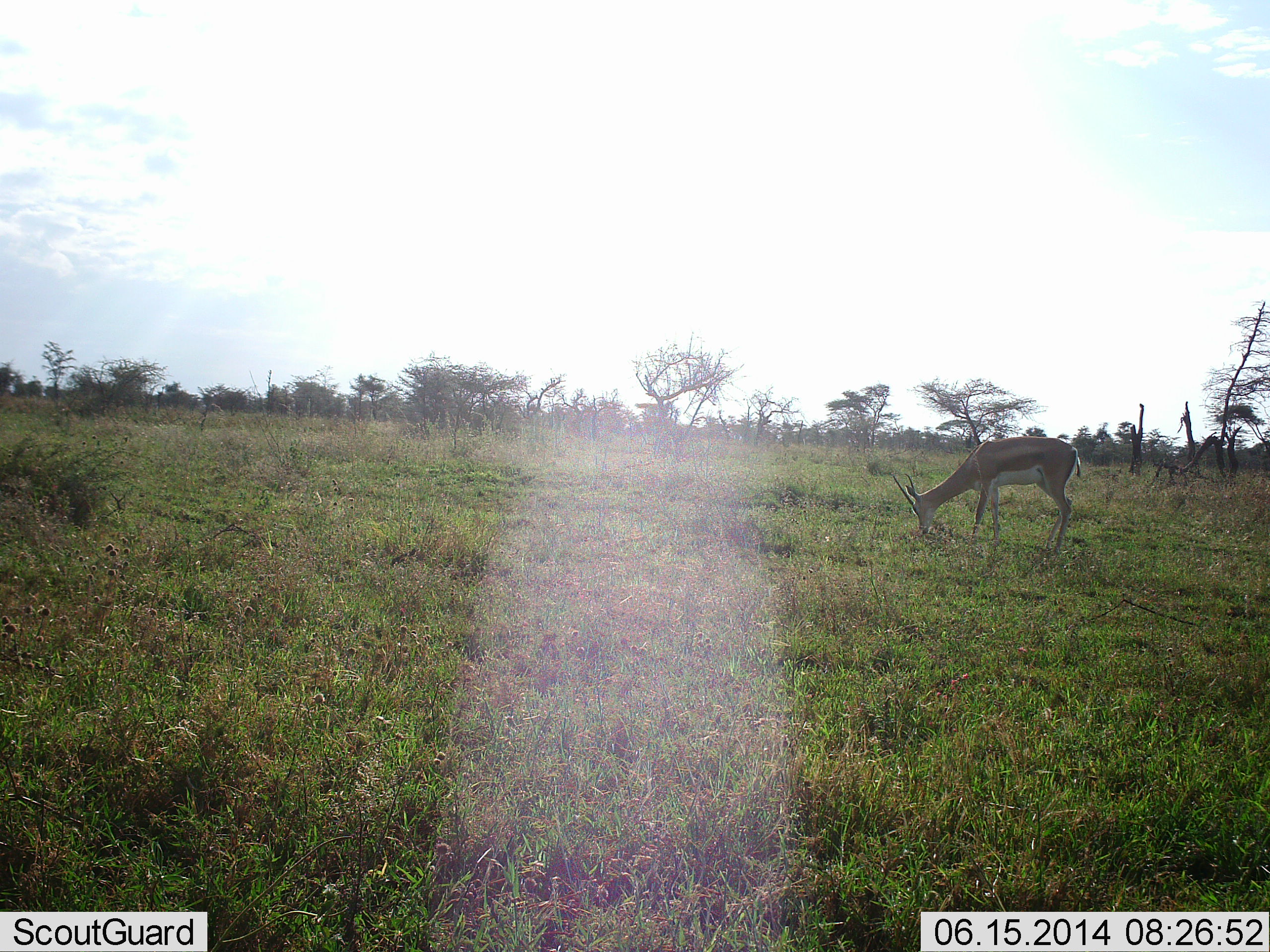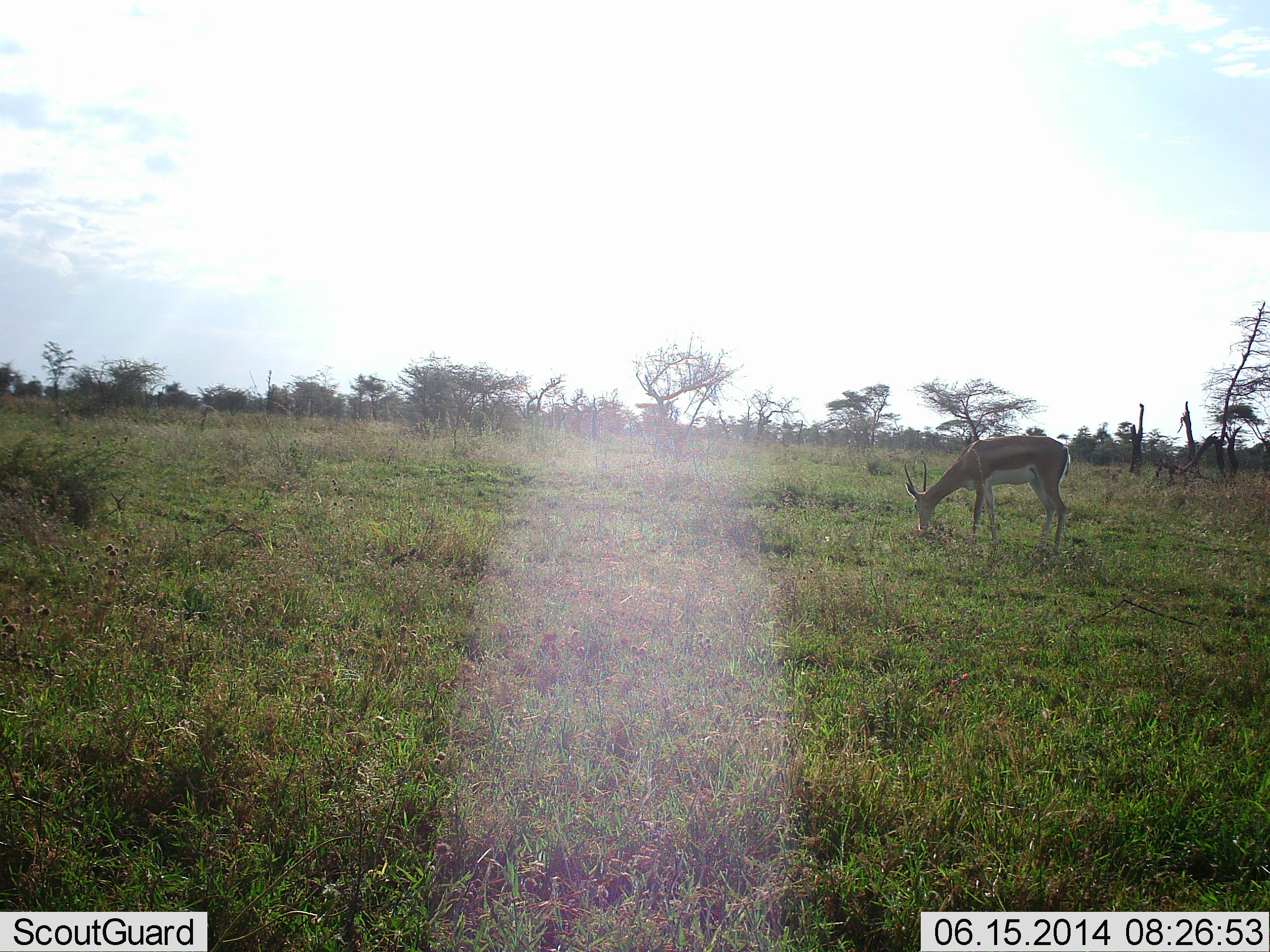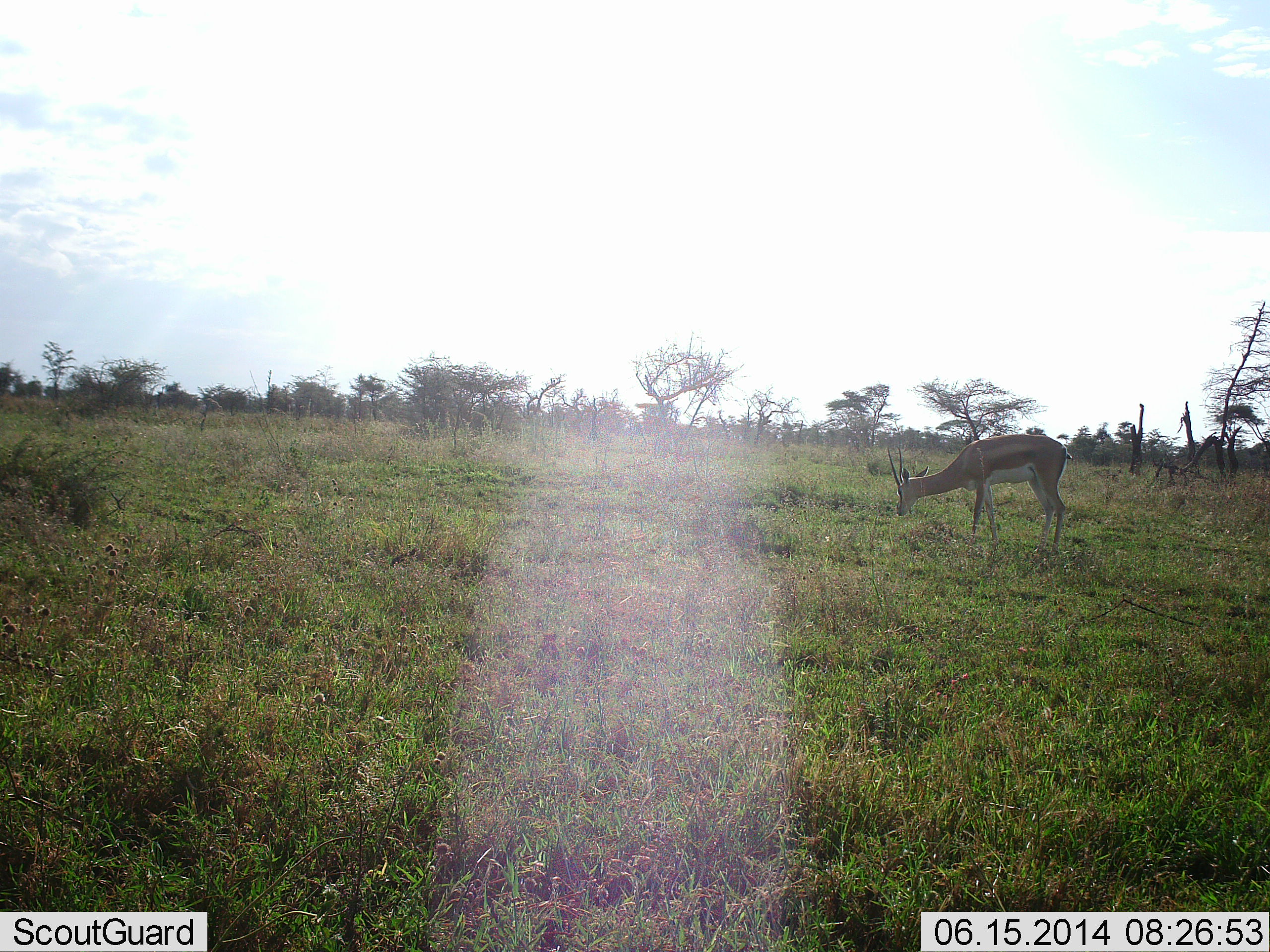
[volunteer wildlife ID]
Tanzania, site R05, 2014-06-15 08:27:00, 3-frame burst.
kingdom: Animalia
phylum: Chordata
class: Mammalia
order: Artiodactyla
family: Bovidae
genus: Nanger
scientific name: Nanger granti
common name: grant's gazelle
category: gazellegrants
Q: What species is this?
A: Gazellegrants (grant's gazelle) (Nanger granti).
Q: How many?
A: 1.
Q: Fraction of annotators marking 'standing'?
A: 0%.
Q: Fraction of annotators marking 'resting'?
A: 0%.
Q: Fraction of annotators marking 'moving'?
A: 0%.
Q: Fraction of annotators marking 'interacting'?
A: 0%.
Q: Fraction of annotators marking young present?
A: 0%.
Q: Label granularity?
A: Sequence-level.